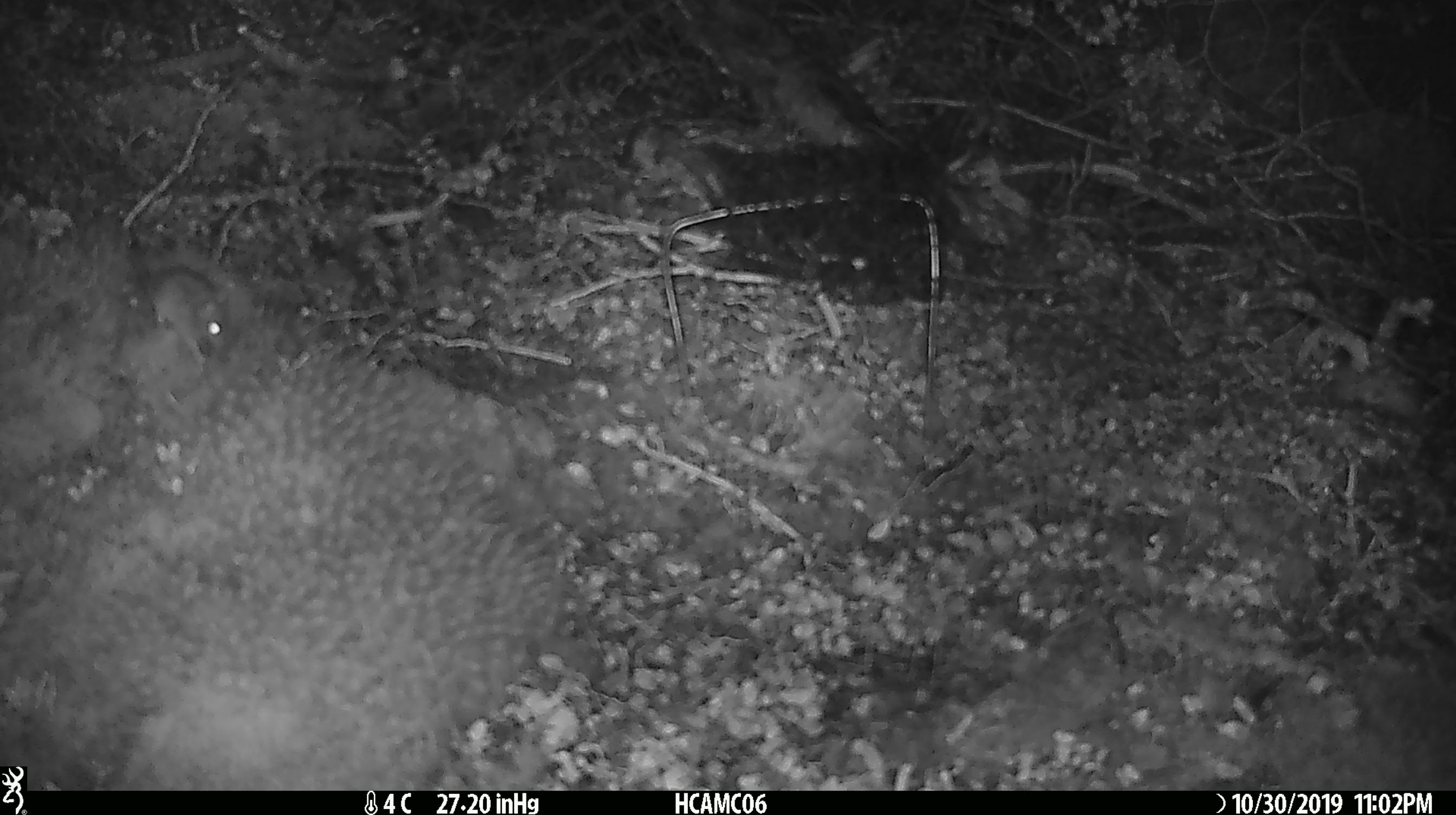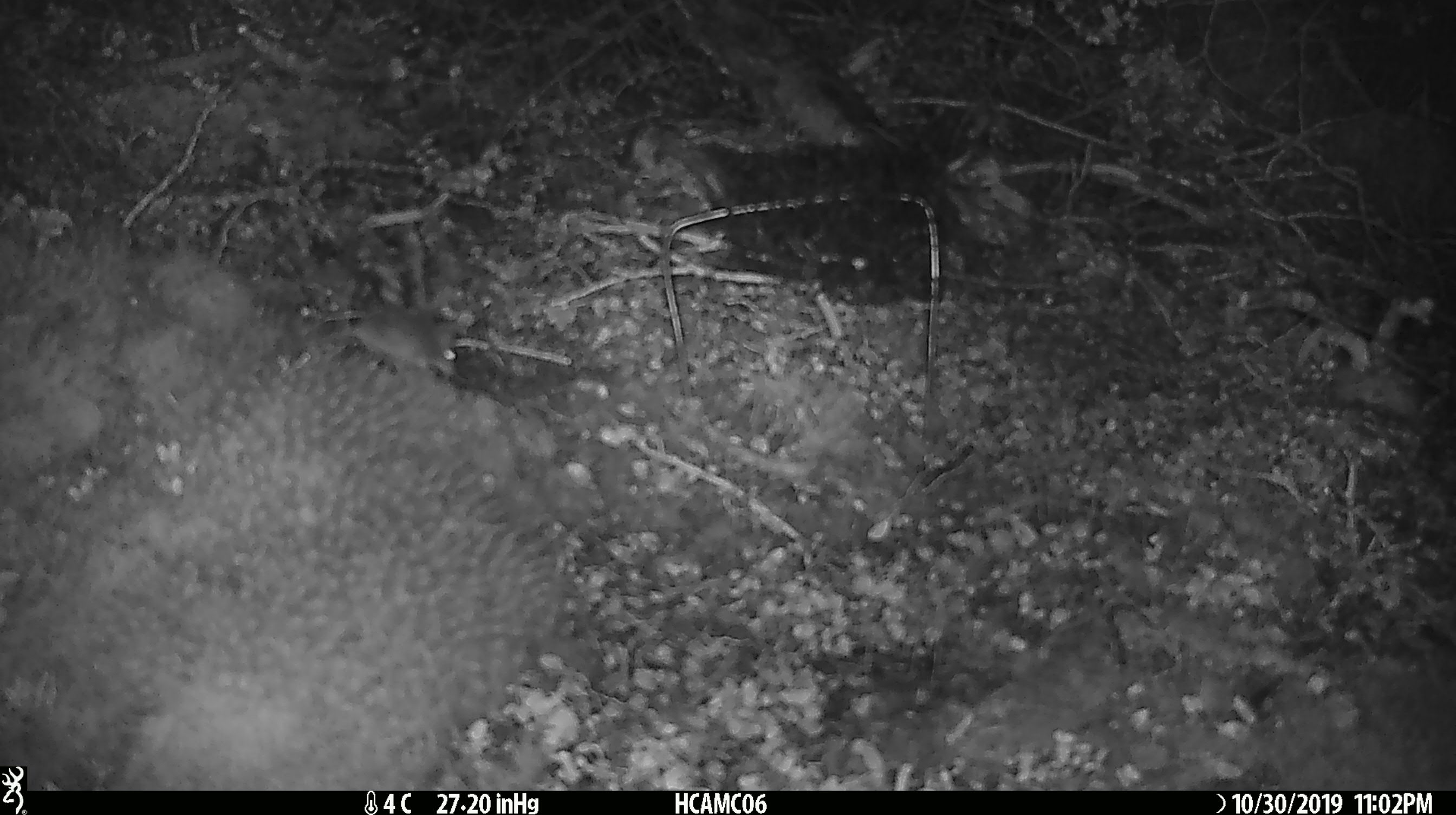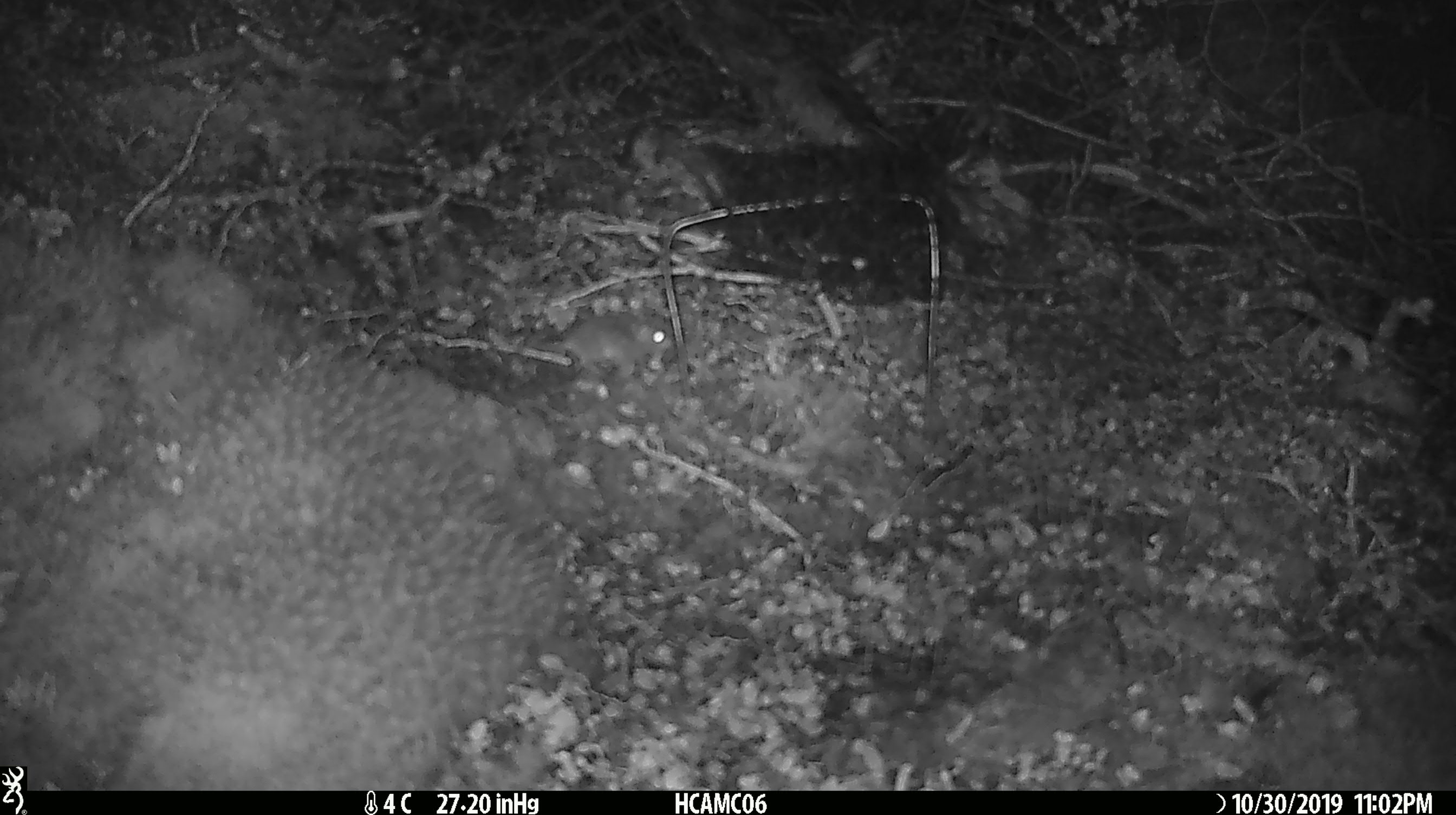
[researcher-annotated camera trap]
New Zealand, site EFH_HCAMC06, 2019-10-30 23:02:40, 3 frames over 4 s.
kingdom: Animalia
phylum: Chordata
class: Mammalia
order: Rodentia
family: Muridae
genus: Mus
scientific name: Mus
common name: mouse